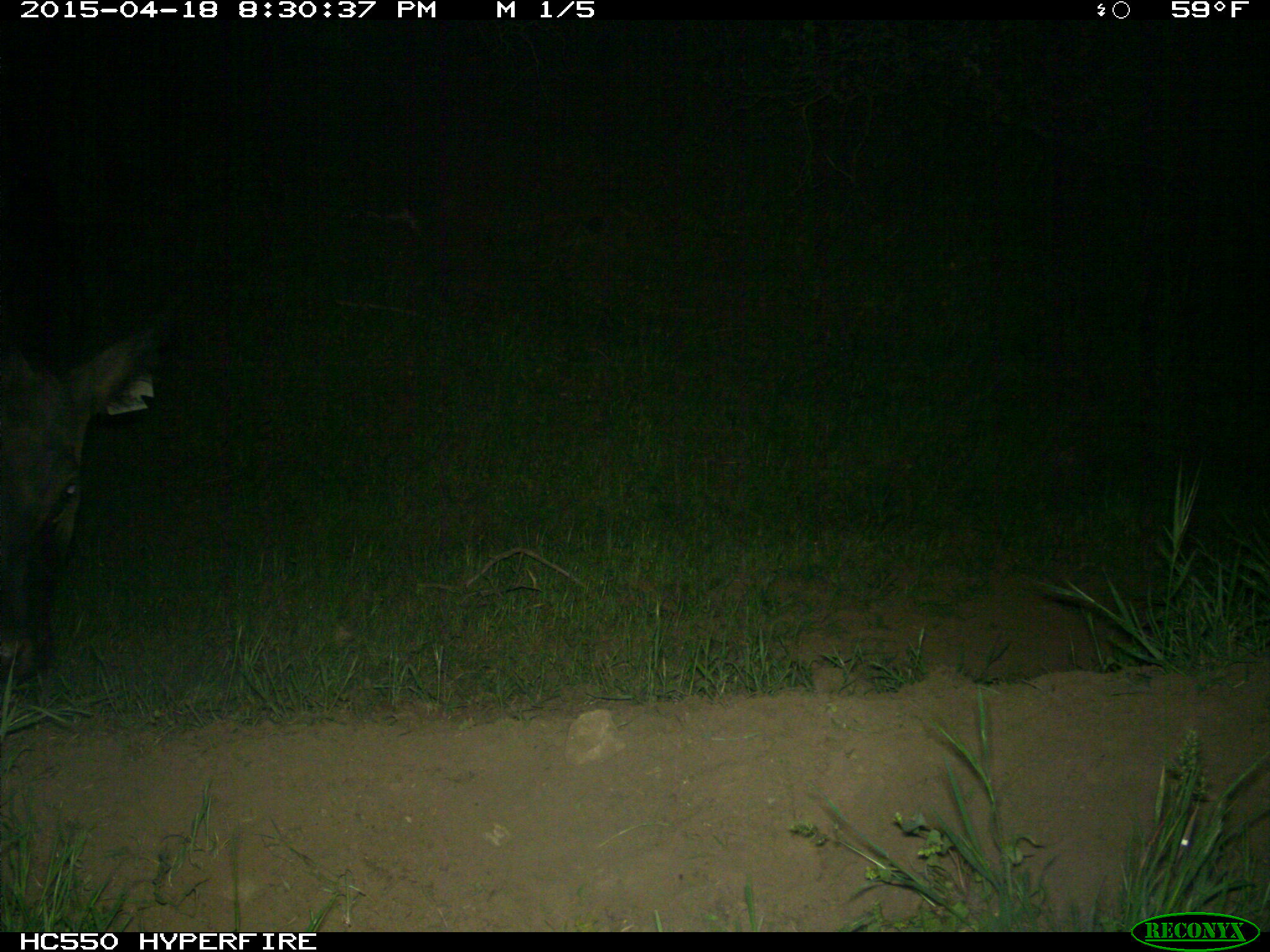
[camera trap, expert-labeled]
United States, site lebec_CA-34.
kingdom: Animalia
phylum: Chordata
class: Mammalia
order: Artiodactyla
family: Bovidae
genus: Bos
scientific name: Bos taurus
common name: domestic cow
Bos taurus (domestic cow).